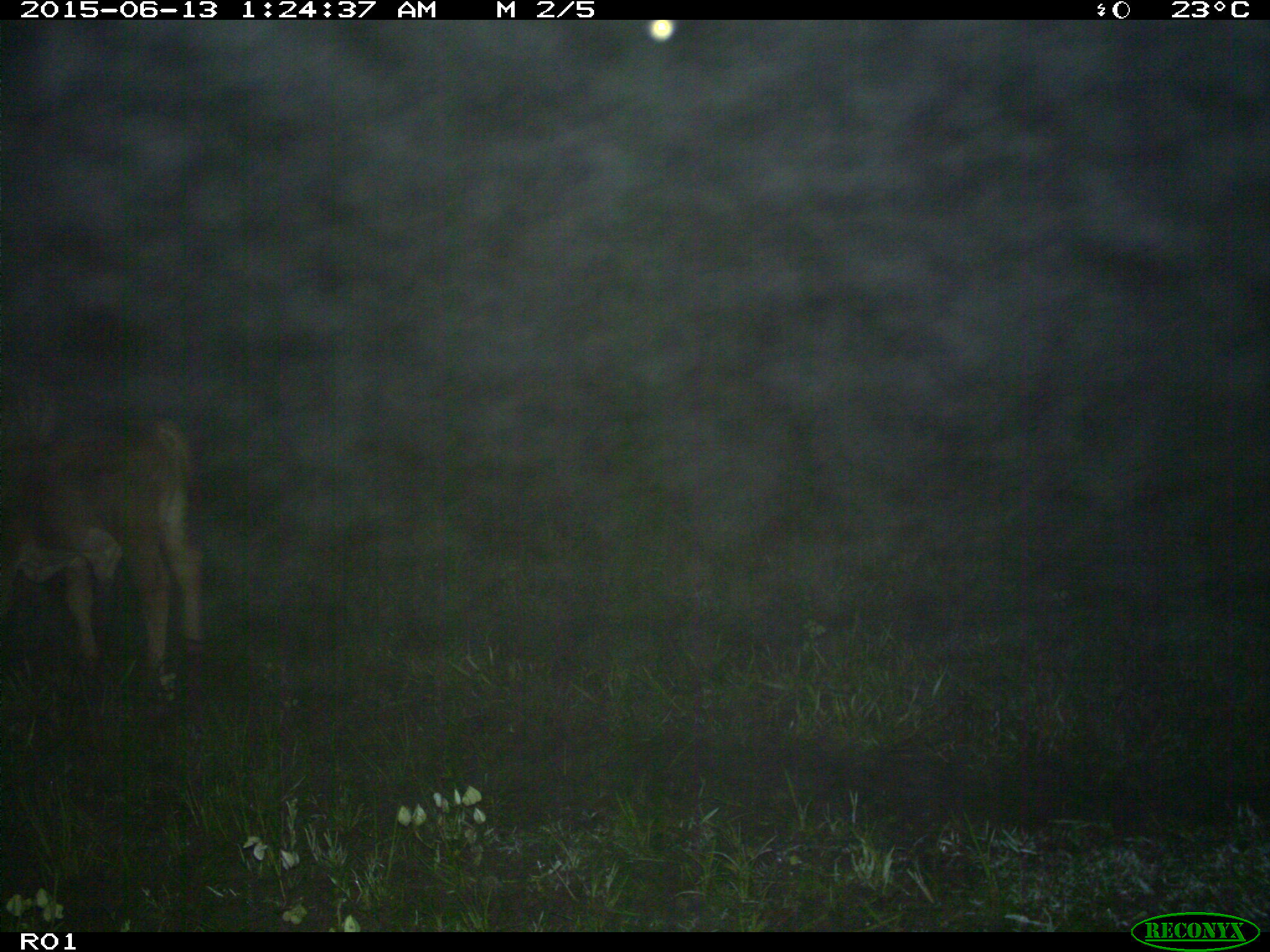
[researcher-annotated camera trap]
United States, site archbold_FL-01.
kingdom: Animalia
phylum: Chordata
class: Mammalia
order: Artiodactyla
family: Bovidae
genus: Bos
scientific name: Bos taurus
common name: domestic cow